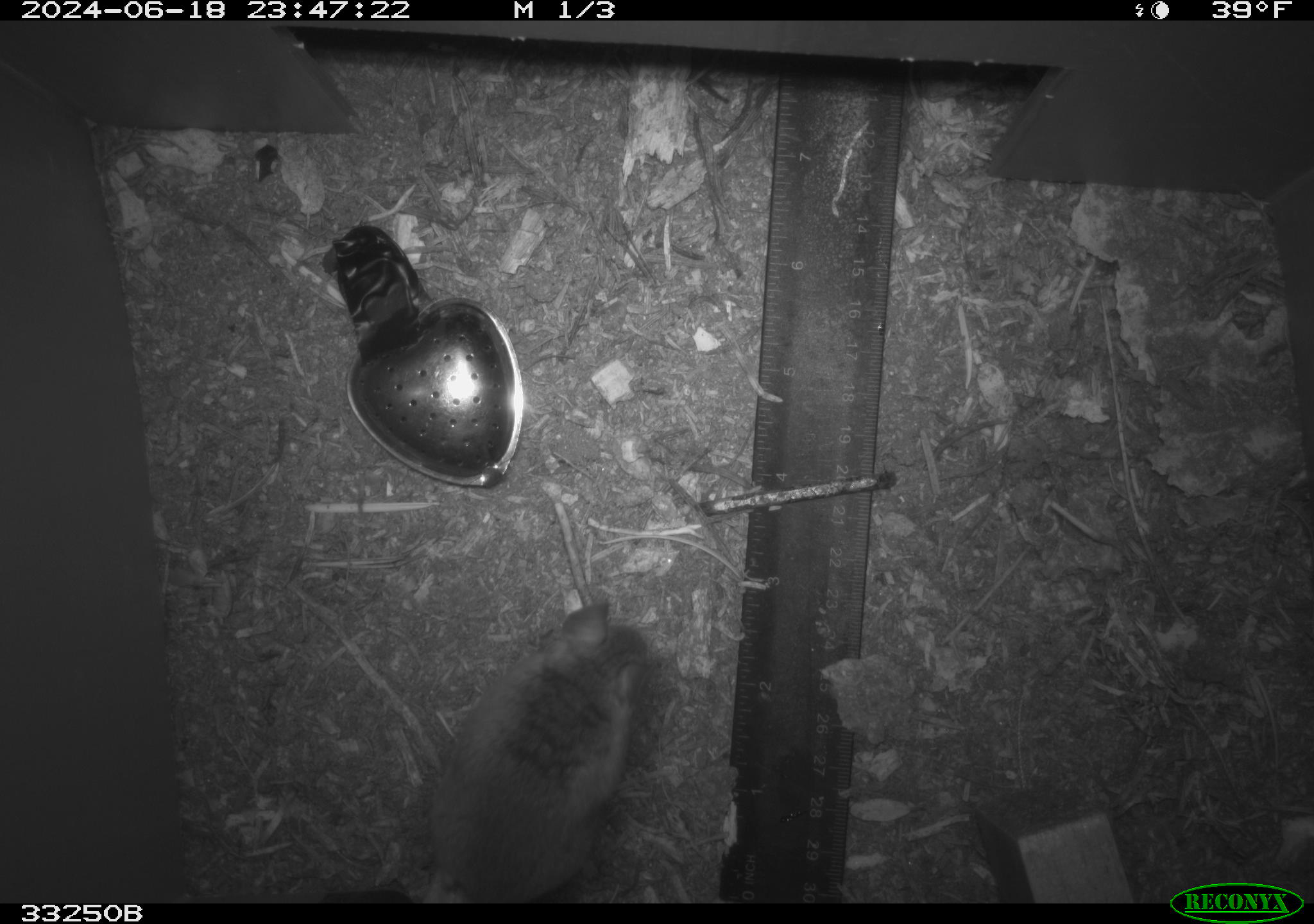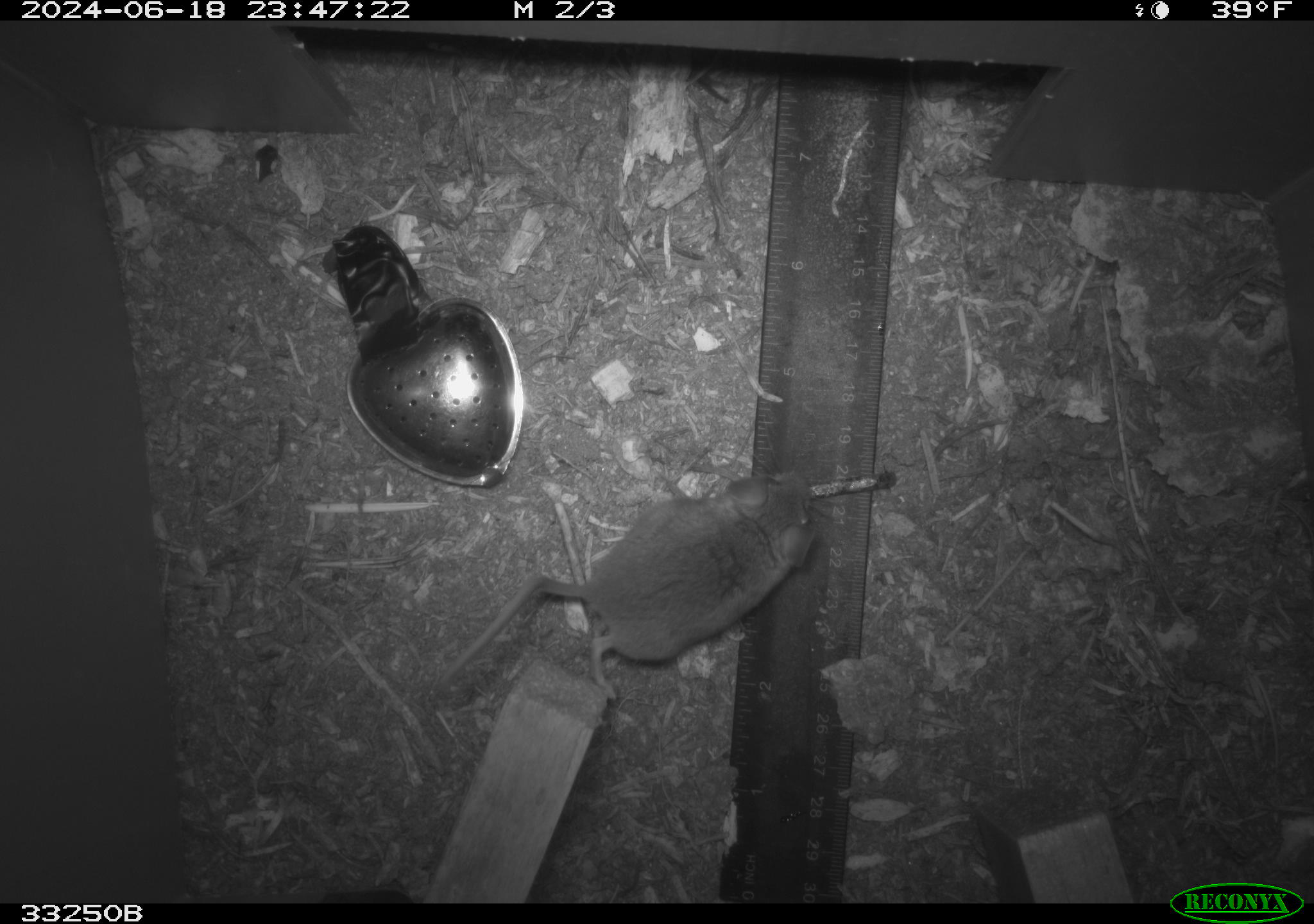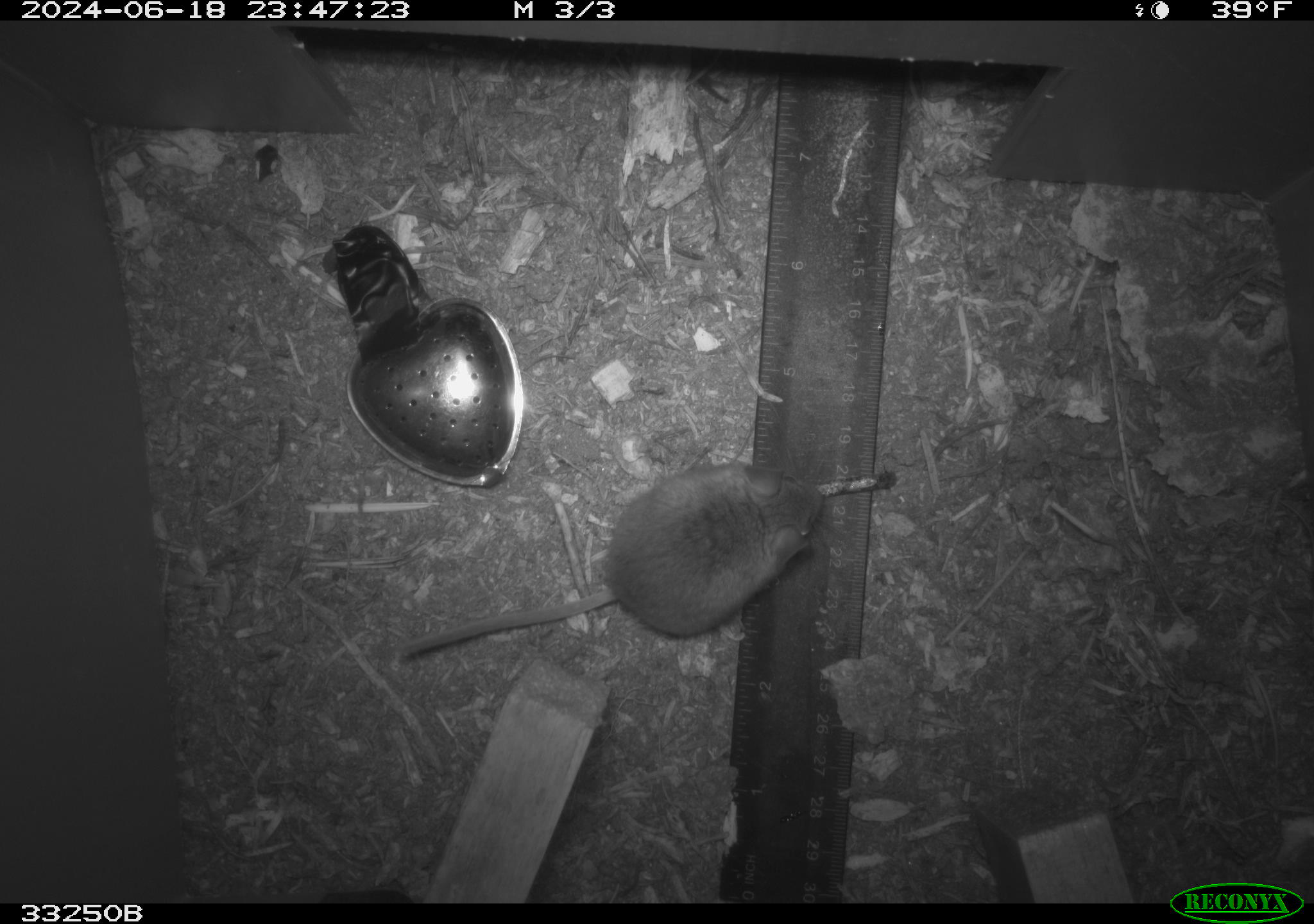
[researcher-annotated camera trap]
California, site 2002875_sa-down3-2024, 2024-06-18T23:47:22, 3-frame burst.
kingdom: Animalia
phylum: Chordata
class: Mammalia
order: Rodentia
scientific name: Rodentia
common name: rodent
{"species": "rodent (Rodentia)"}